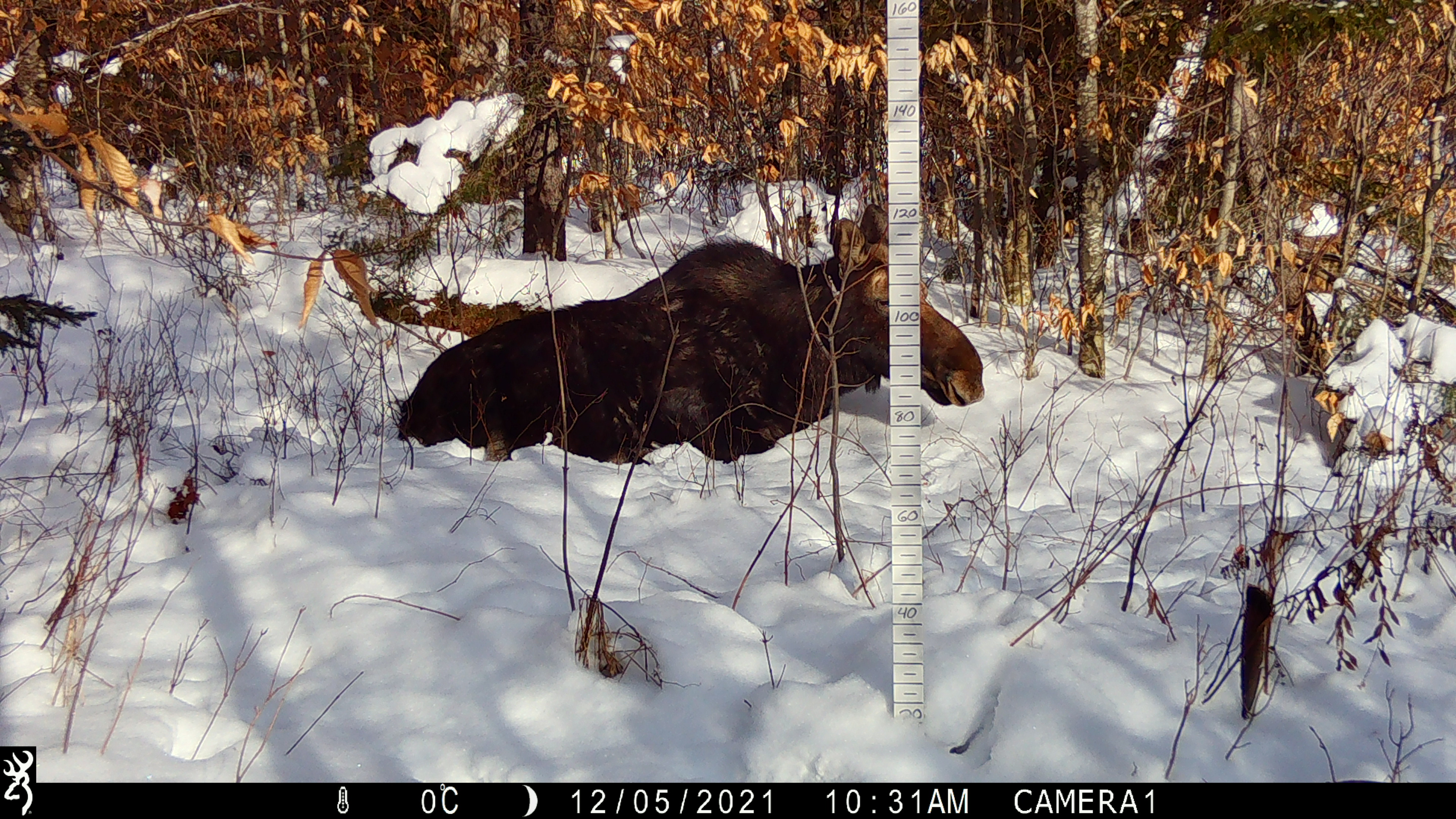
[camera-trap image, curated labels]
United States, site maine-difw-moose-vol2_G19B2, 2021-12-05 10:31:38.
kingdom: Animalia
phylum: Chordata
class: Mammalia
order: Artiodactyla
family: Cervidae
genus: Alces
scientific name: Alces alces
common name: moose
Moose (Alces alces).